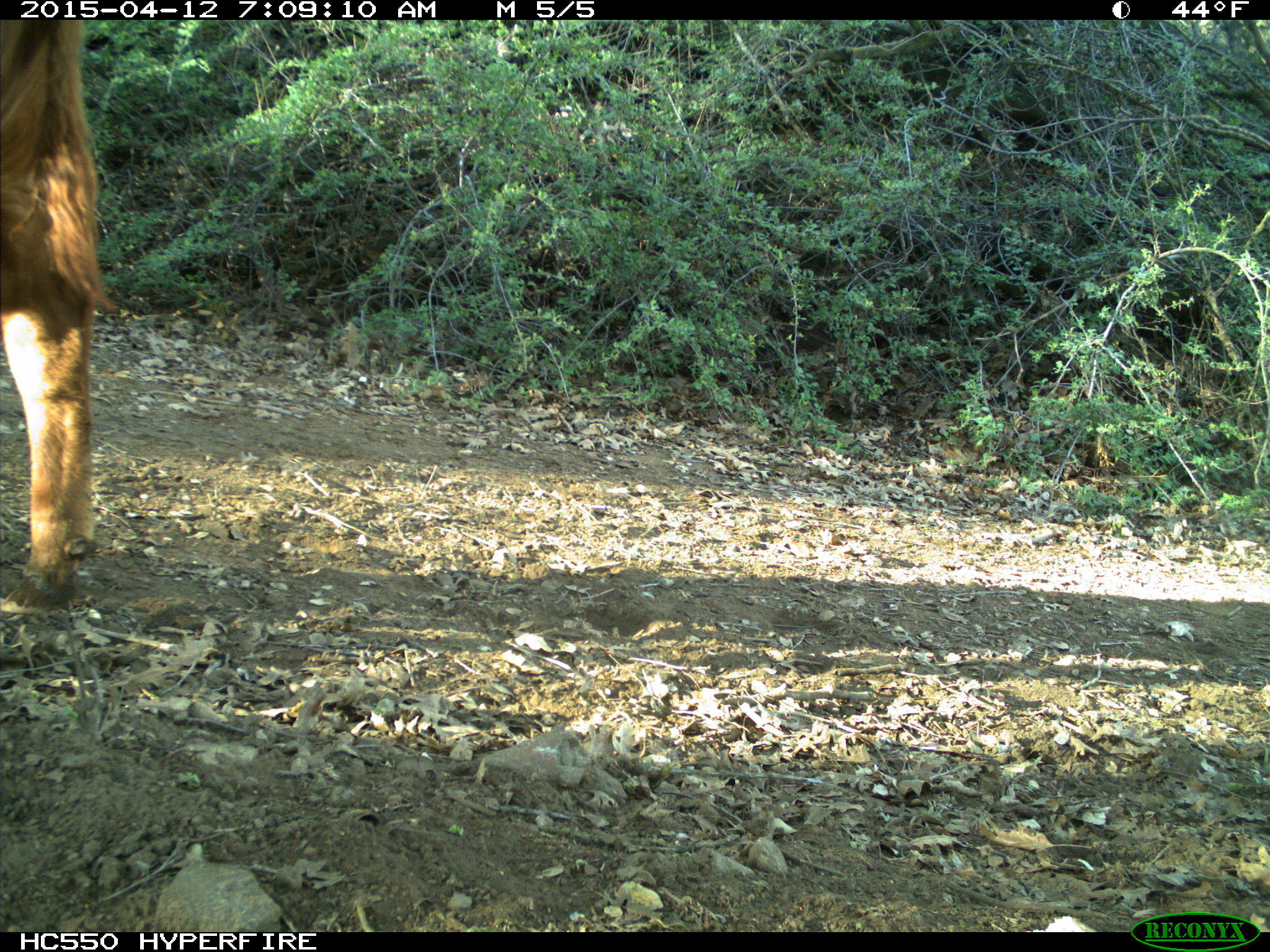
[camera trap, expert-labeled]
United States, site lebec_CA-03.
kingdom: Animalia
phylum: Chordata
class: Mammalia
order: Artiodactyla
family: Bovidae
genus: Bos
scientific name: Bos taurus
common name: domestic cow